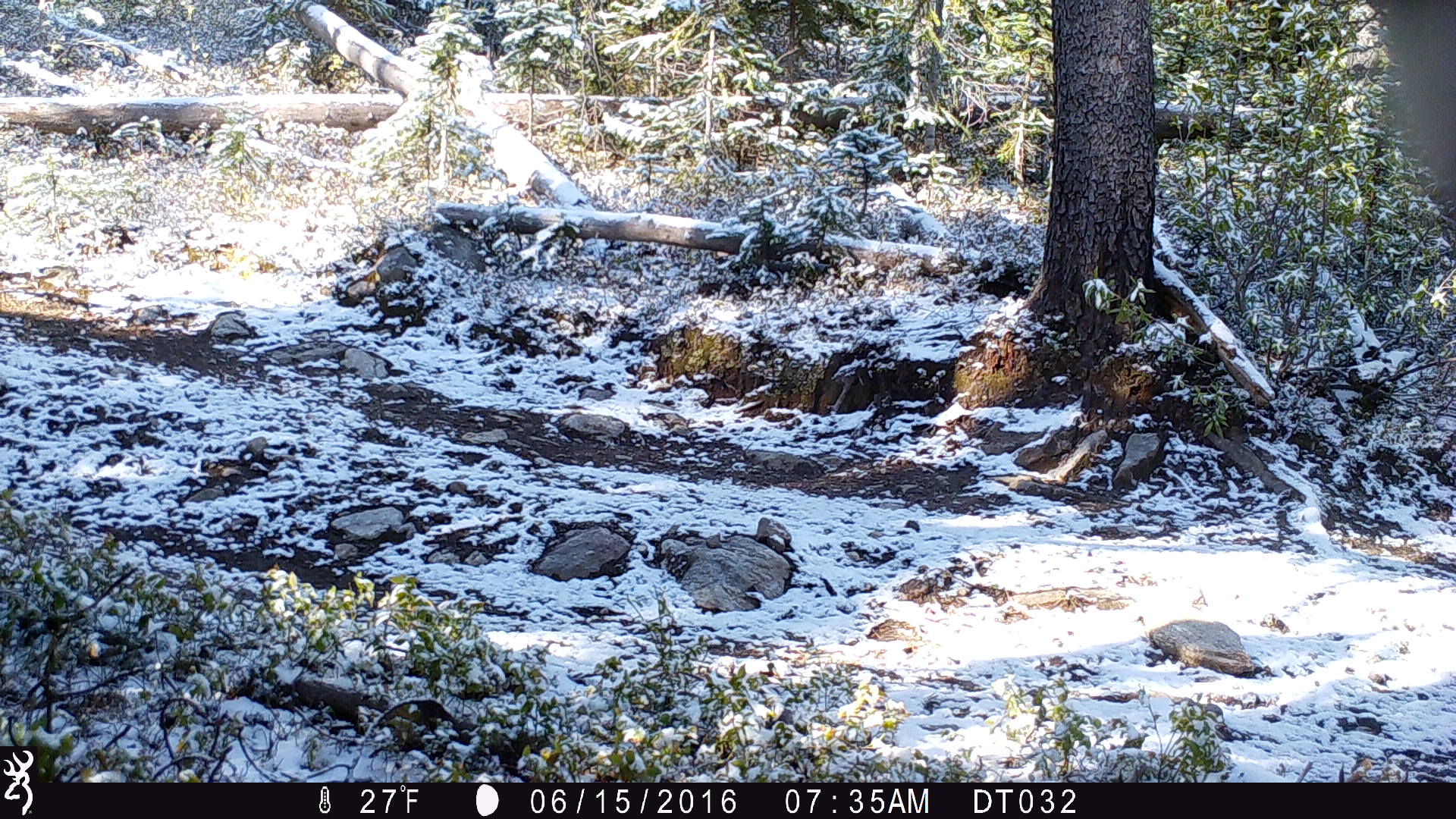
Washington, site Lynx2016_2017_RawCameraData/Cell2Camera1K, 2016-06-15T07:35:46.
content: unidentified animal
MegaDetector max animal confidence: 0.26